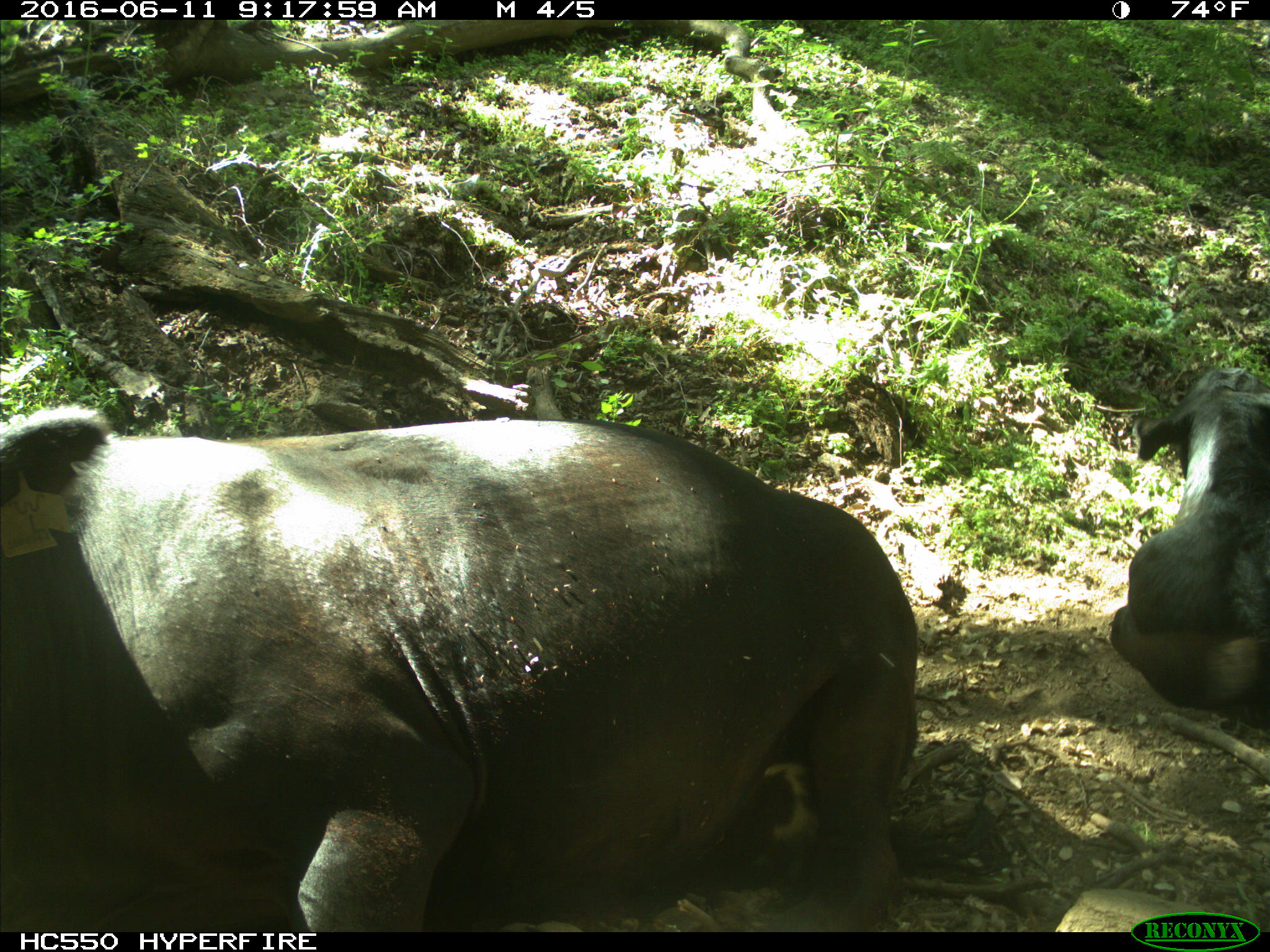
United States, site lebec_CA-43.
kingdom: Animalia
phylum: Chordata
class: Mammalia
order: Artiodactyla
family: Bovidae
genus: Bos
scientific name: Bos taurus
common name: domestic cow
Bos taurus (domestic cow).